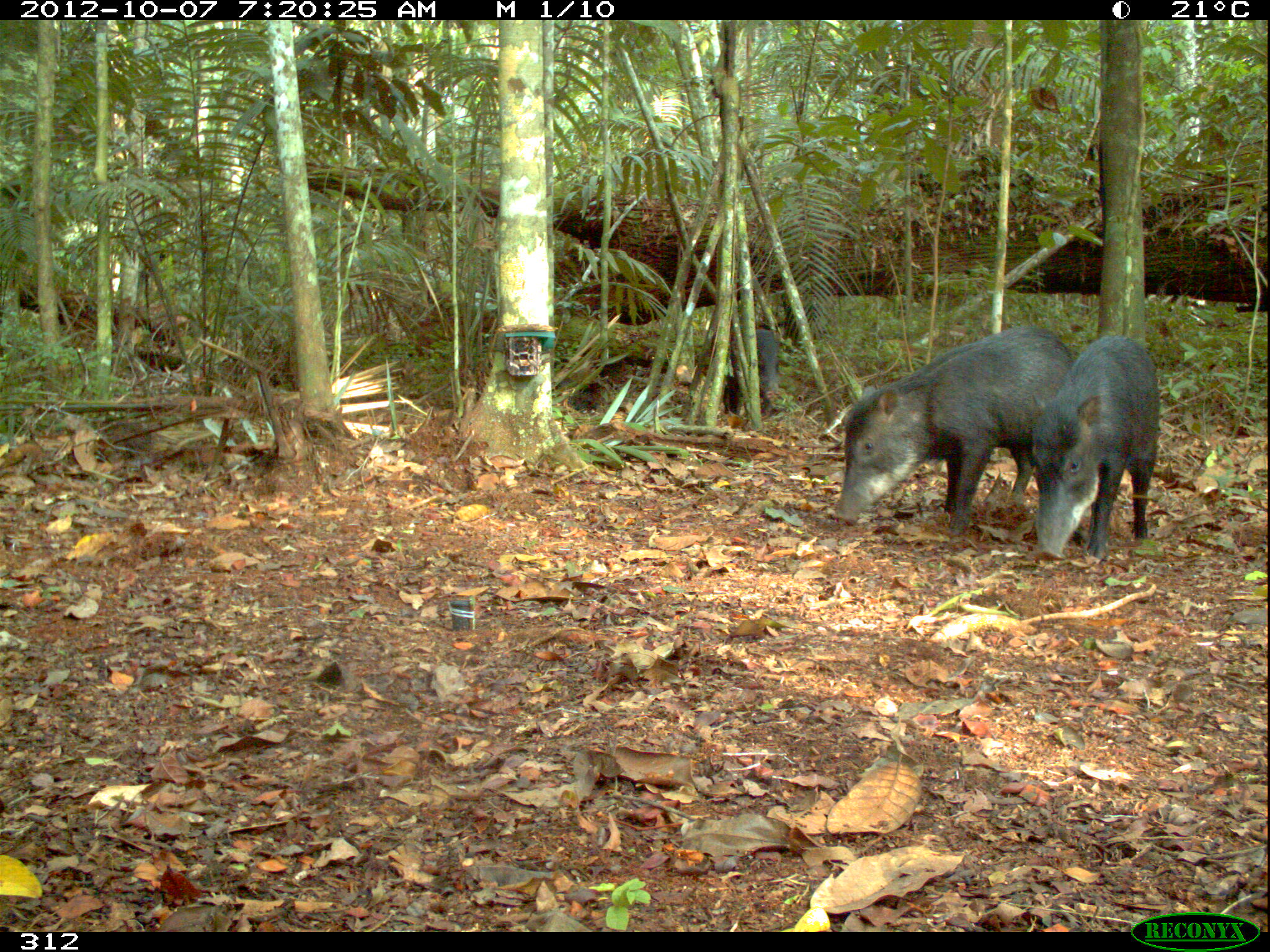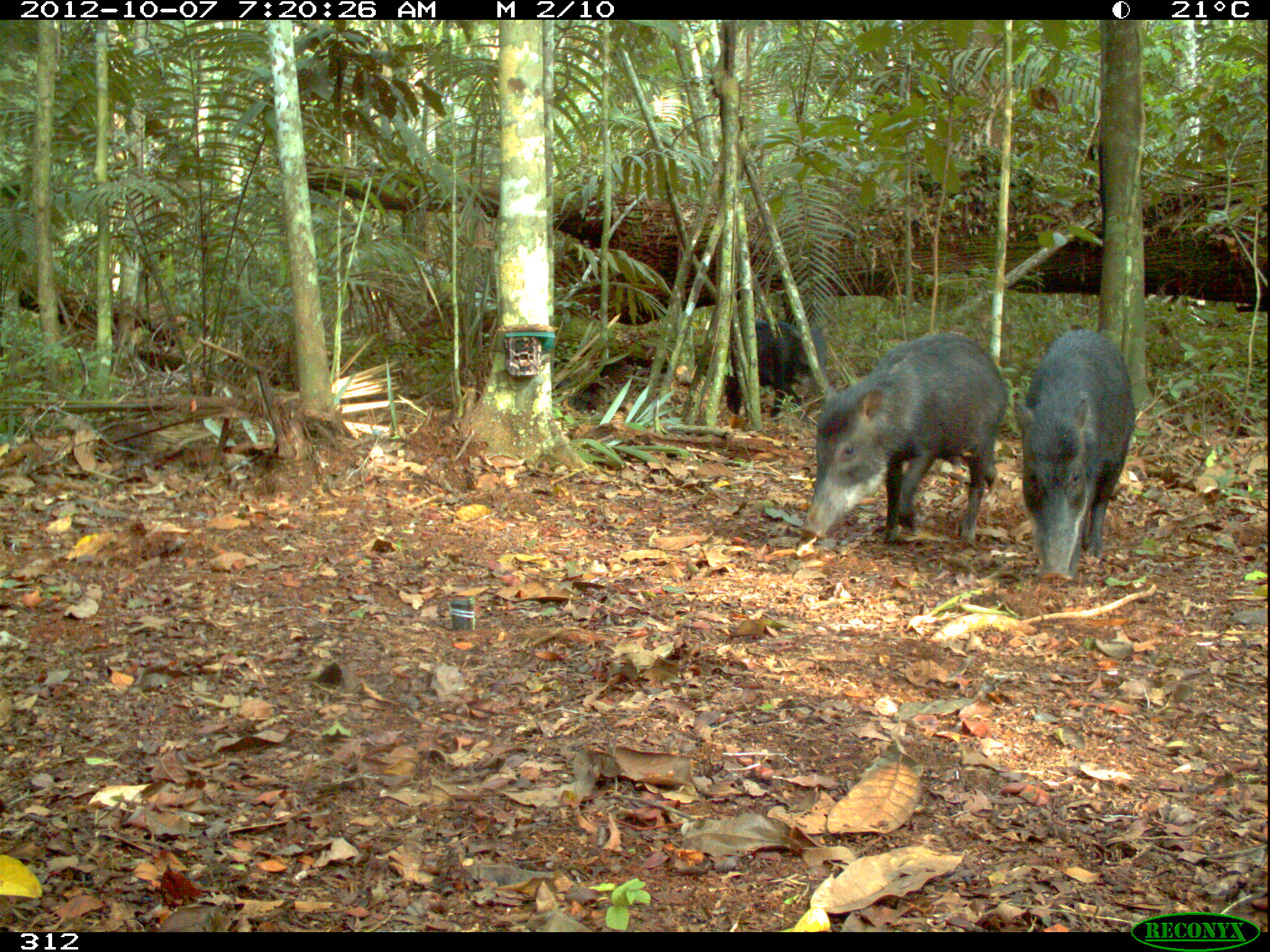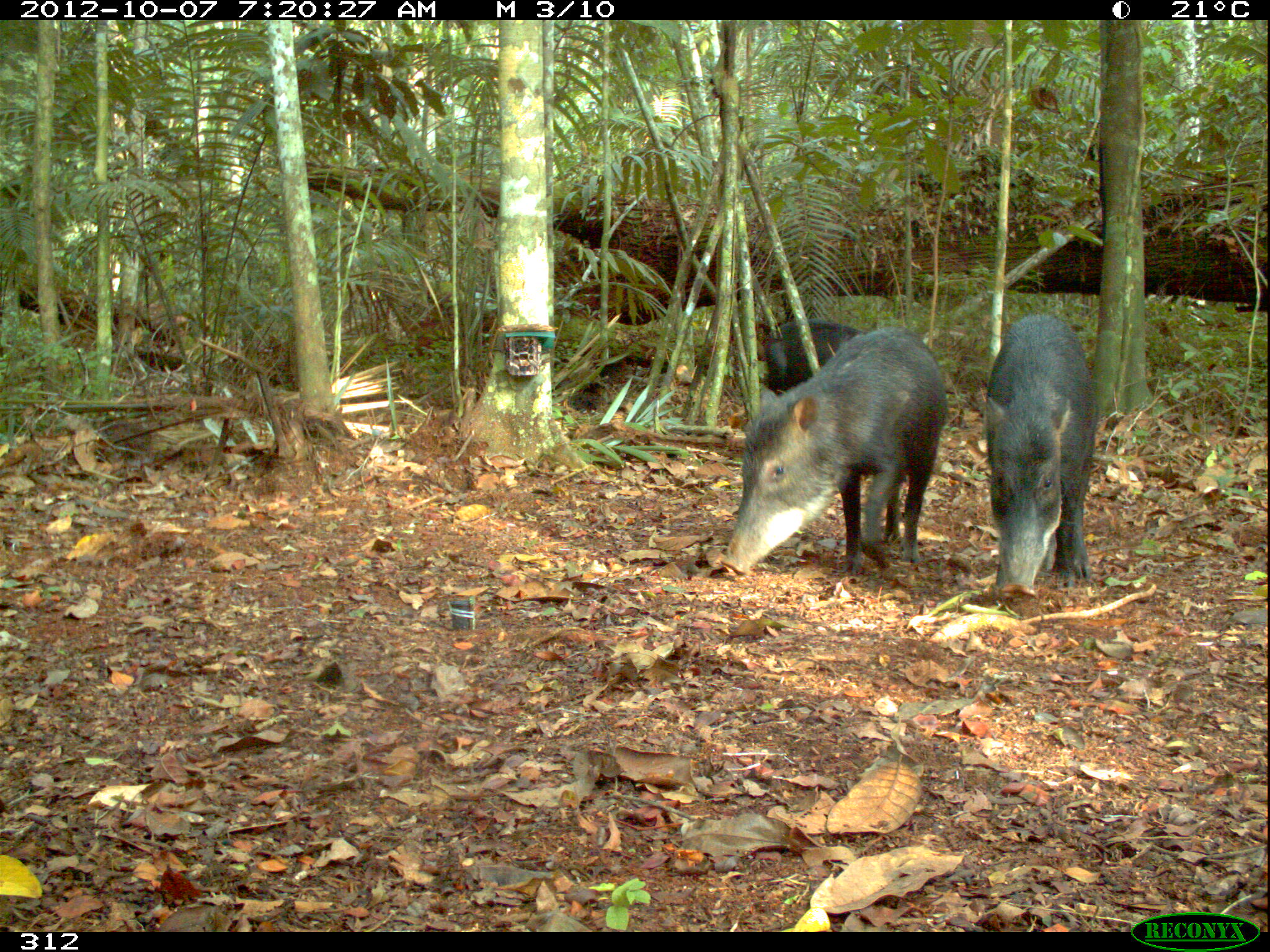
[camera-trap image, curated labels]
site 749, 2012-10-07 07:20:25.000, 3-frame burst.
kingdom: Animalia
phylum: Chordata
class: Mammalia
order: Artiodactyla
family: Tayassuidae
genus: Tayassu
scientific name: Tayassu pecari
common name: white-lipped peccary